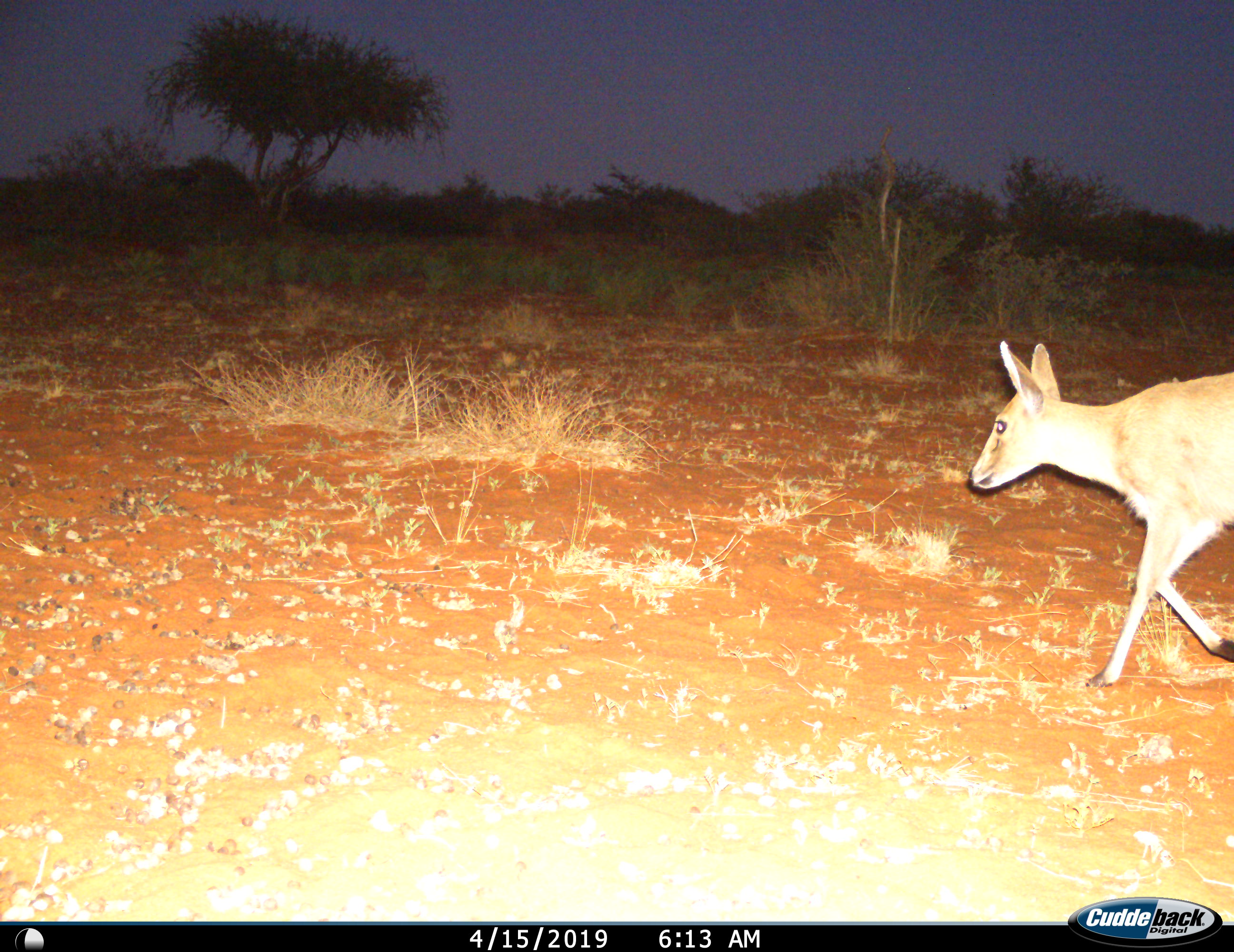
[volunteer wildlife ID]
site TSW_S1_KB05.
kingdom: Animalia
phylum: Chordata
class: Mammalia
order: Artiodactyla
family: Bovidae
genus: Sylvicapra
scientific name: Sylvicapra grimmia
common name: common duiker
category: duikercommongrey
Duikercommongrey (common duiker) (Sylvicapra grimmia), count 1. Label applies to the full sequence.